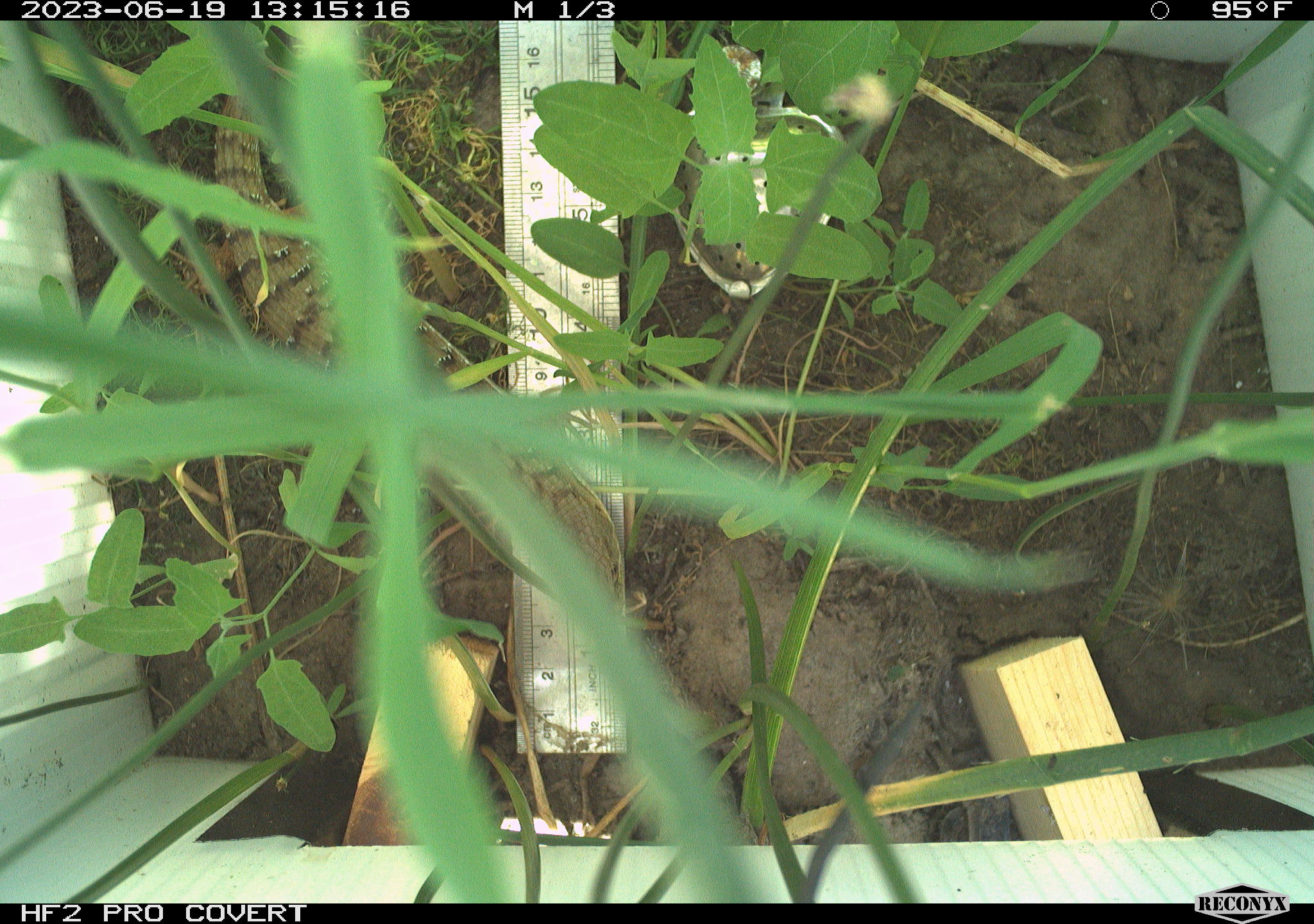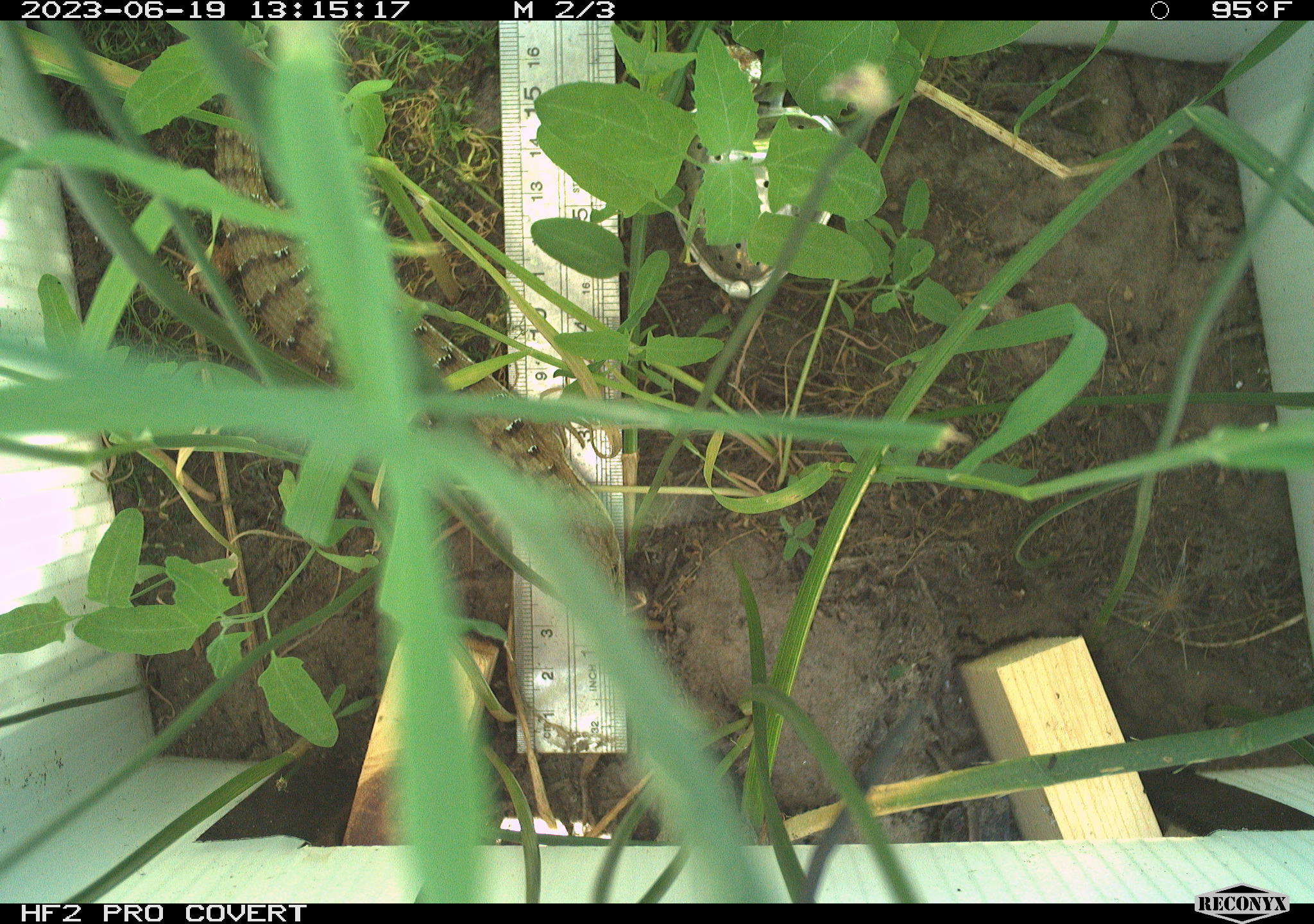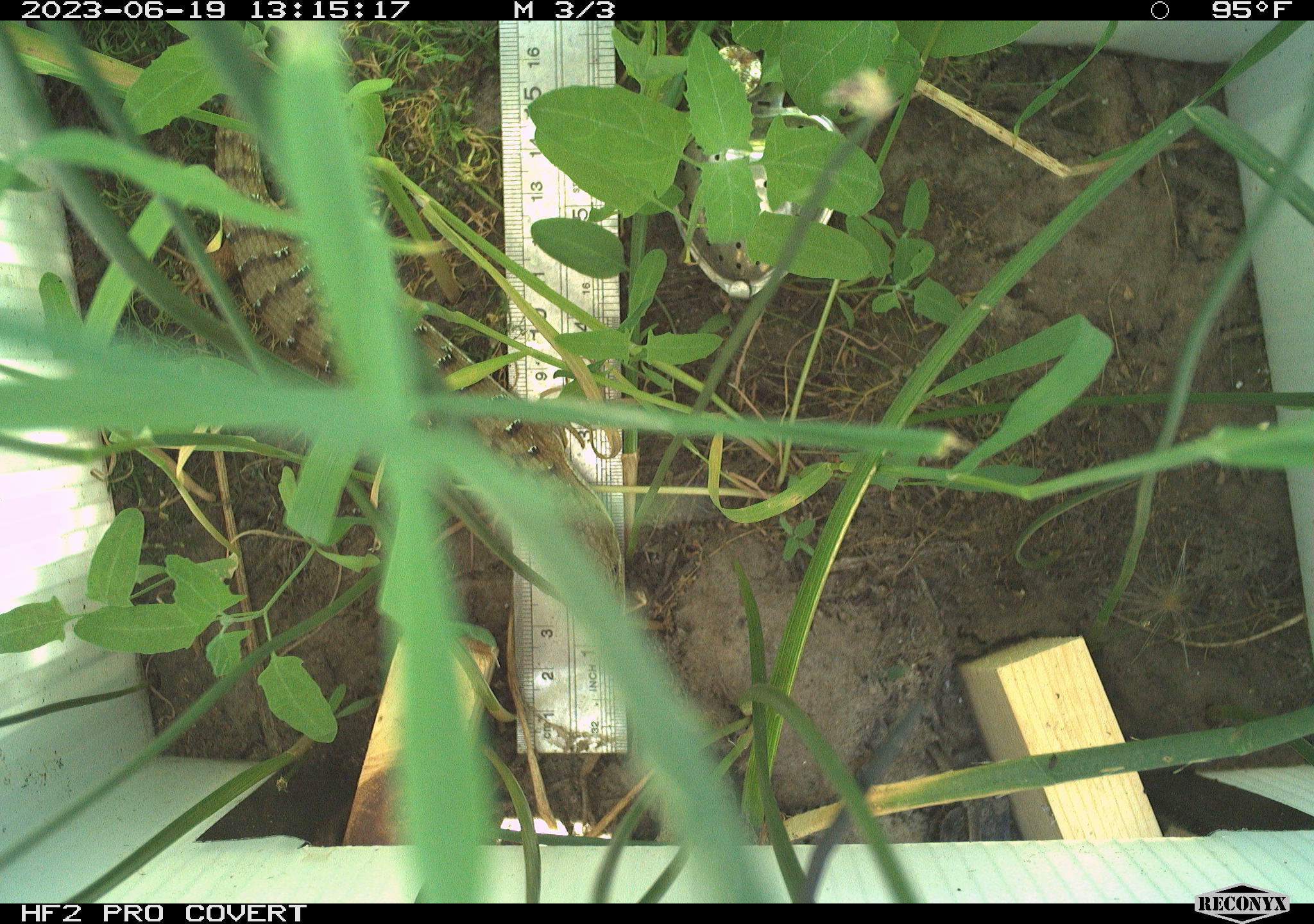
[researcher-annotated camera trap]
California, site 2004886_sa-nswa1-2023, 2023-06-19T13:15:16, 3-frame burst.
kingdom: Animalia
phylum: Chordata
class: Reptilia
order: Squamata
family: Anguidae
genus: Elgaria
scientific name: Elgaria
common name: alligator lizards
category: elgaria species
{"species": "elgaria species (alligator lizards) (Elgaria)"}